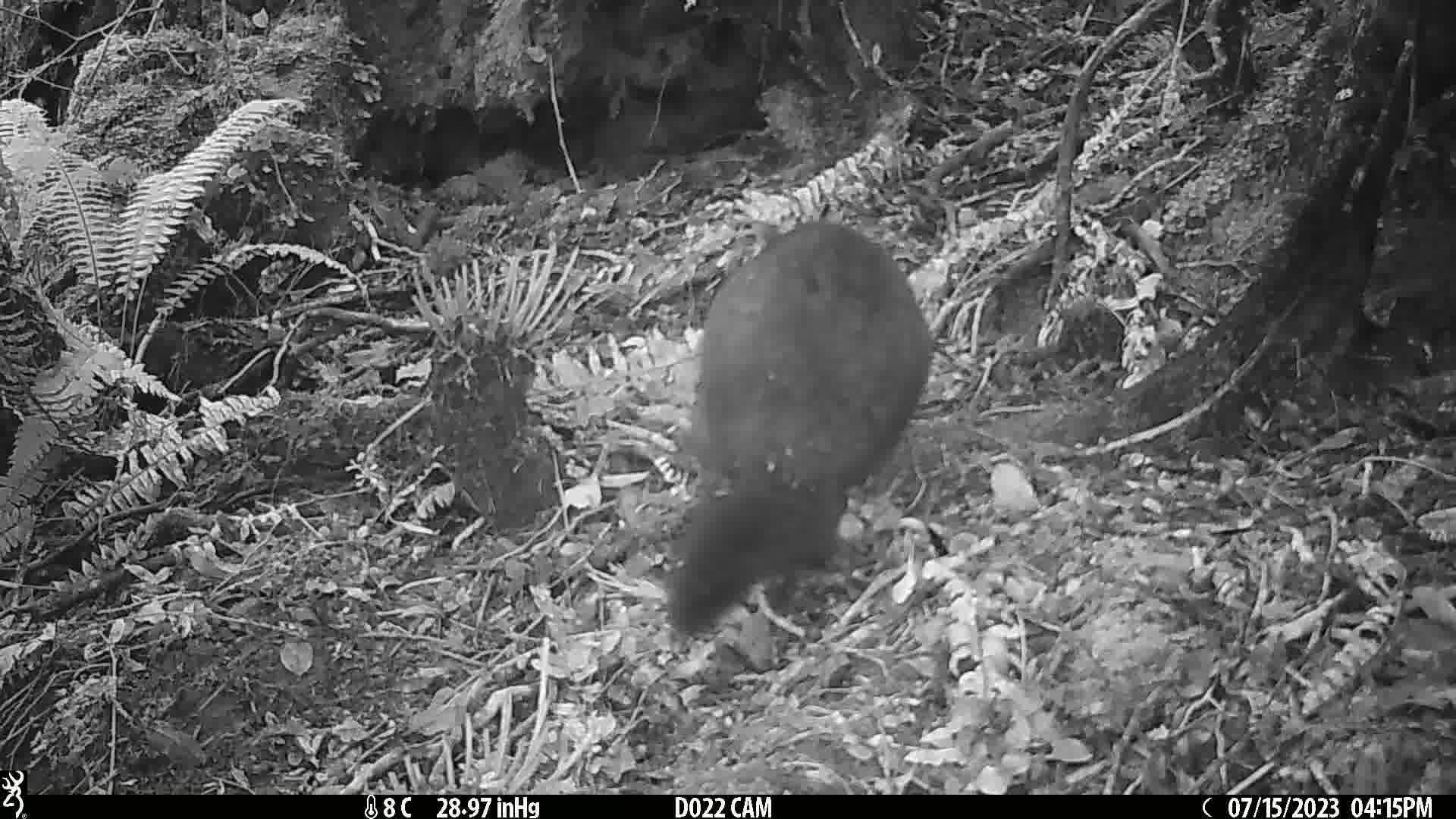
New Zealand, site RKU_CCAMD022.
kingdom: Animalia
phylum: Chordata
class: Mammalia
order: Diprotodontia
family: Phalangeridae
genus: Trichosurus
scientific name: Trichosurus vulpecula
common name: common brushtail possum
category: possum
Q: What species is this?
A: Possum (common brushtail possum) (Trichosurus vulpecula).